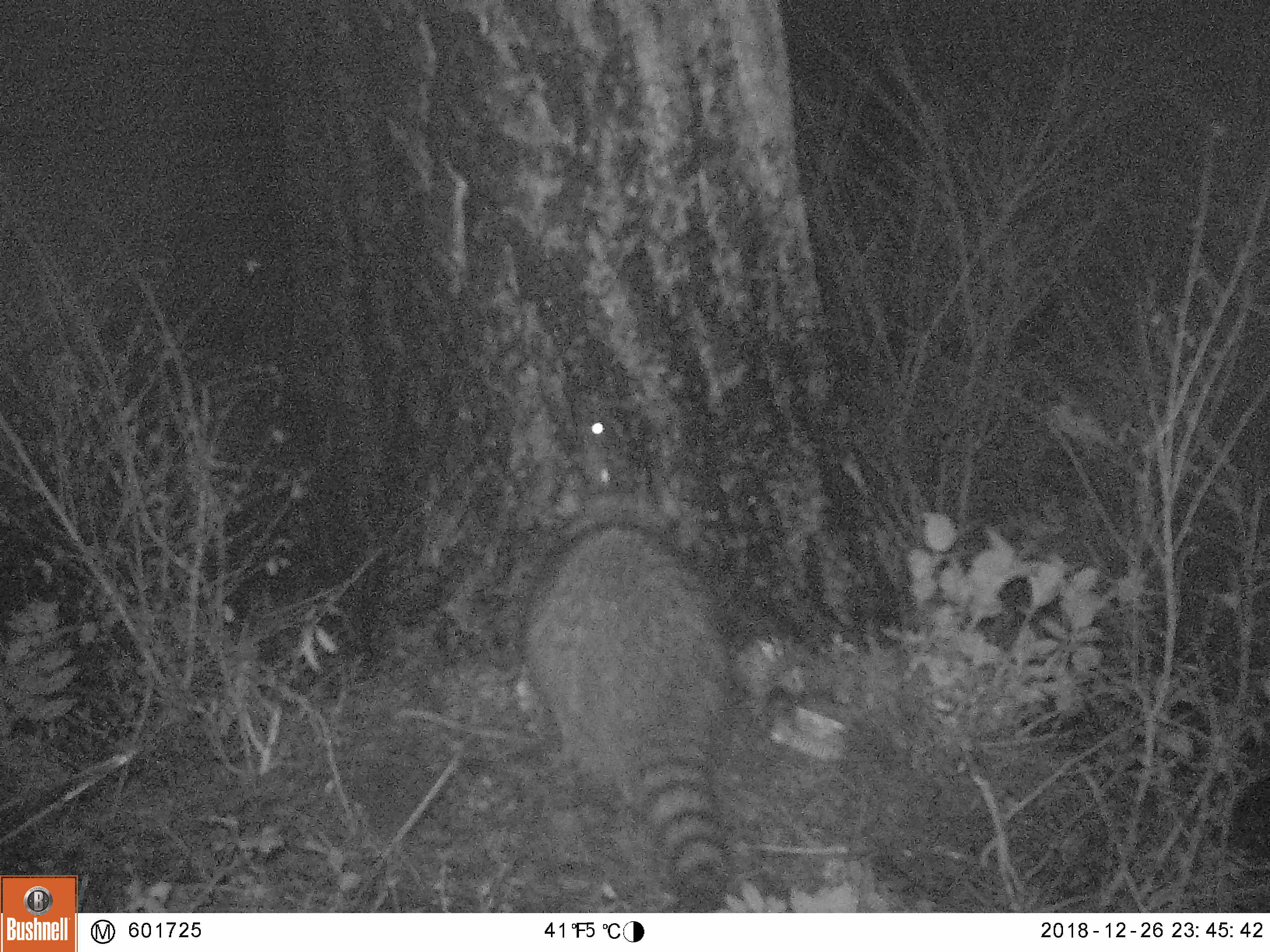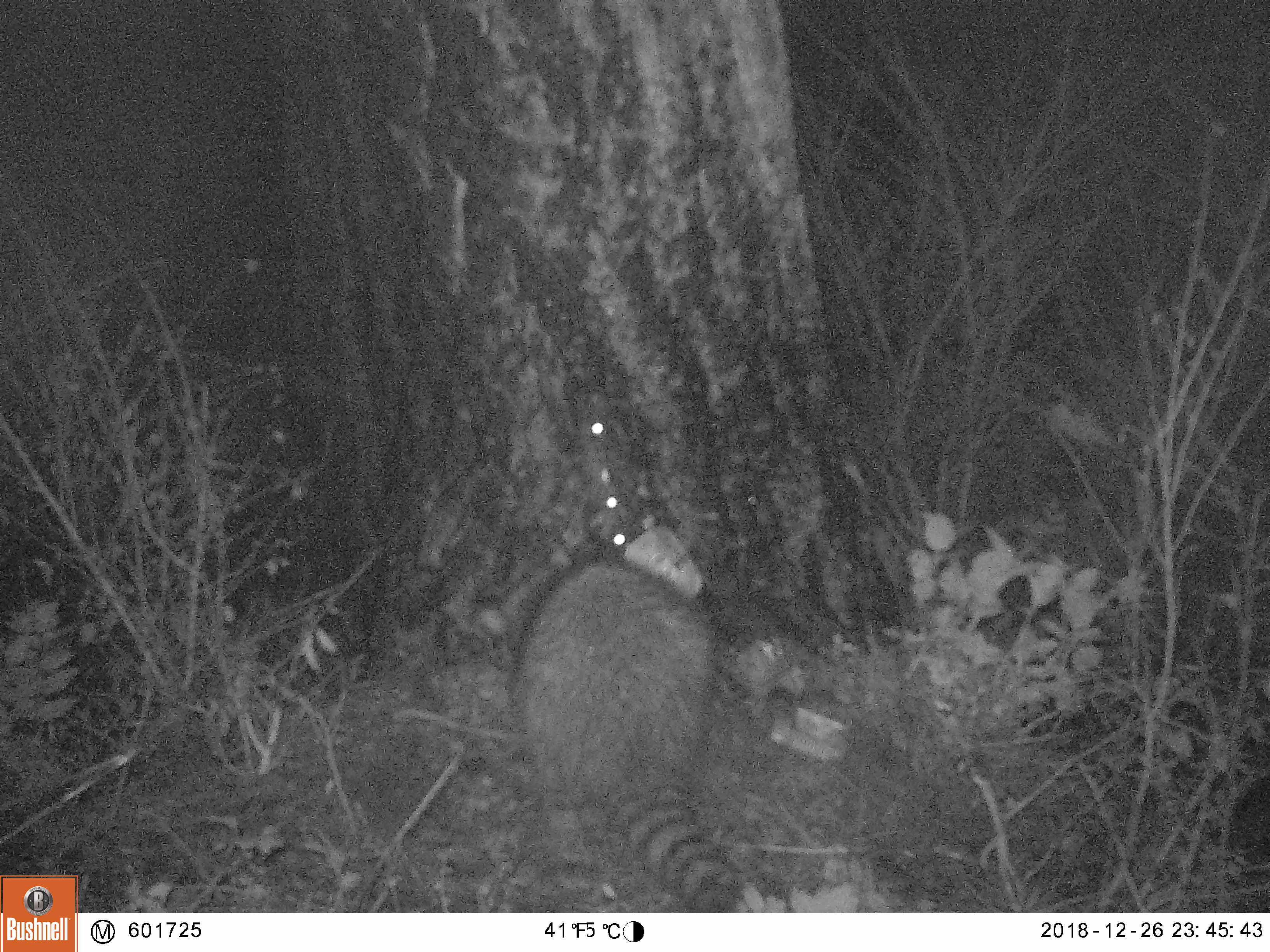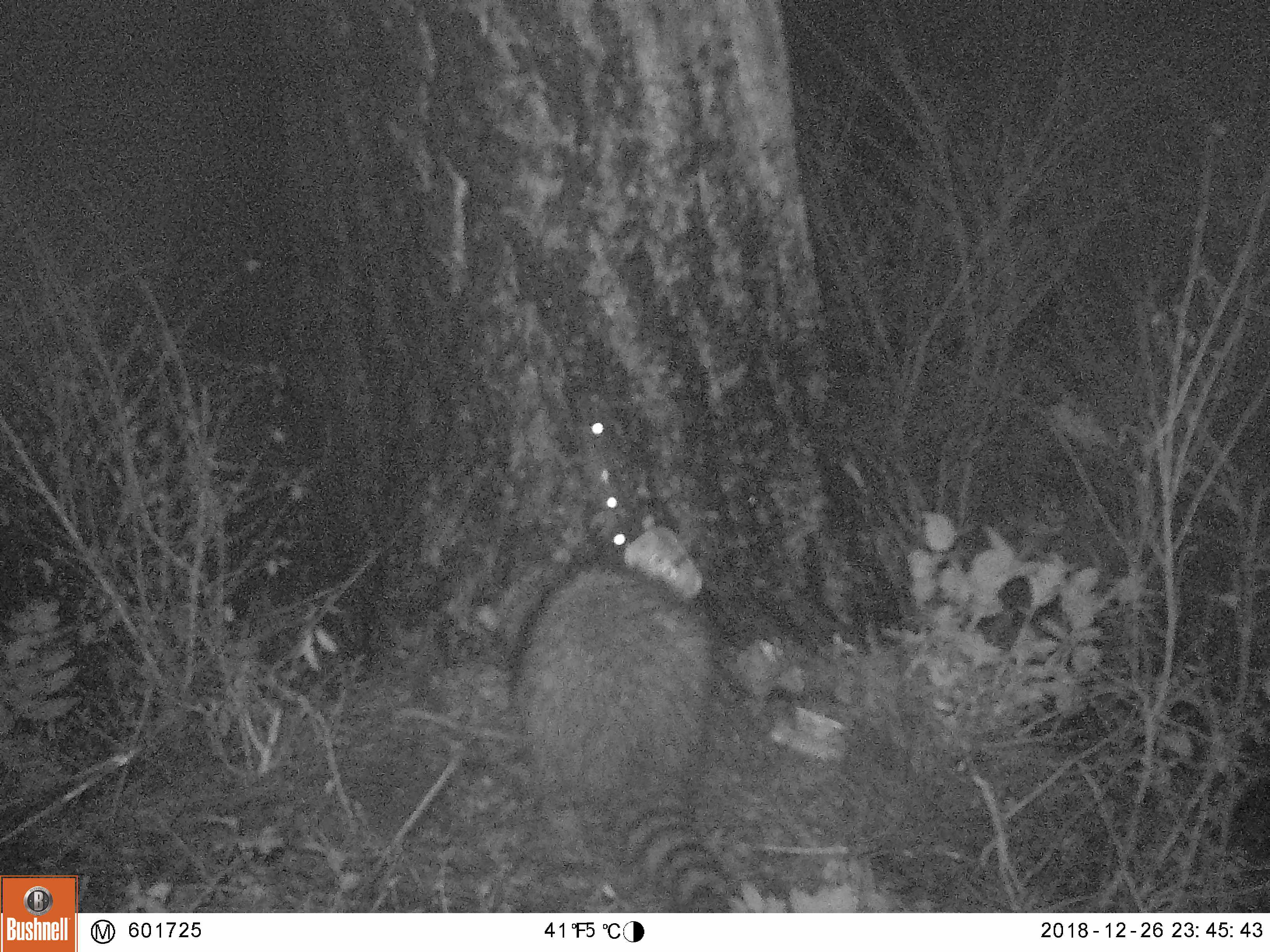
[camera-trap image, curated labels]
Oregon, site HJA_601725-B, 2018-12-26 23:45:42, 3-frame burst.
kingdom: Animalia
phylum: Chordata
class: Mammalia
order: Carnivora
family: Procyonidae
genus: Procyon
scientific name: Procyon lotor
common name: northern raccoon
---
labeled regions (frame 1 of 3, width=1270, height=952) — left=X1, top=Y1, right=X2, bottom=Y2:
northern raccoon: left=480, top=493, right=779, bottom=910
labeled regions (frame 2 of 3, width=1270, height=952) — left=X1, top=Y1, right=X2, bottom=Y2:
northern raccoon: left=501, top=510, right=777, bottom=908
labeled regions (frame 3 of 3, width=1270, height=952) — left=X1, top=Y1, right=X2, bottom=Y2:
northern raccoon: left=465, top=499, right=785, bottom=910